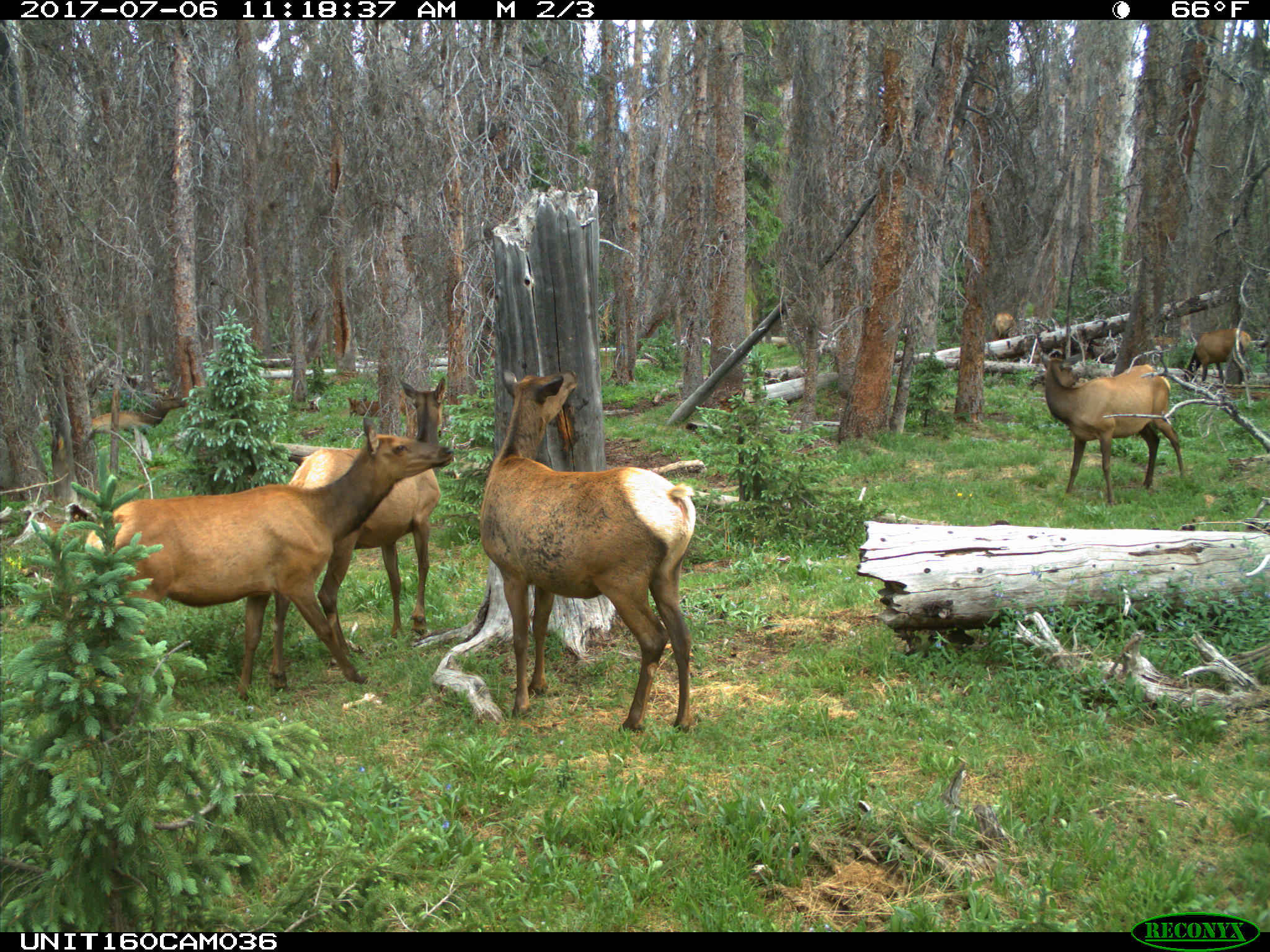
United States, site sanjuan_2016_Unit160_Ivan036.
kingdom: Animalia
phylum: Chordata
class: Mammalia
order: Artiodactyla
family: Cervidae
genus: Cervus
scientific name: Cervus elaphus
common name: red deer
Cervus elaphus (red deer).